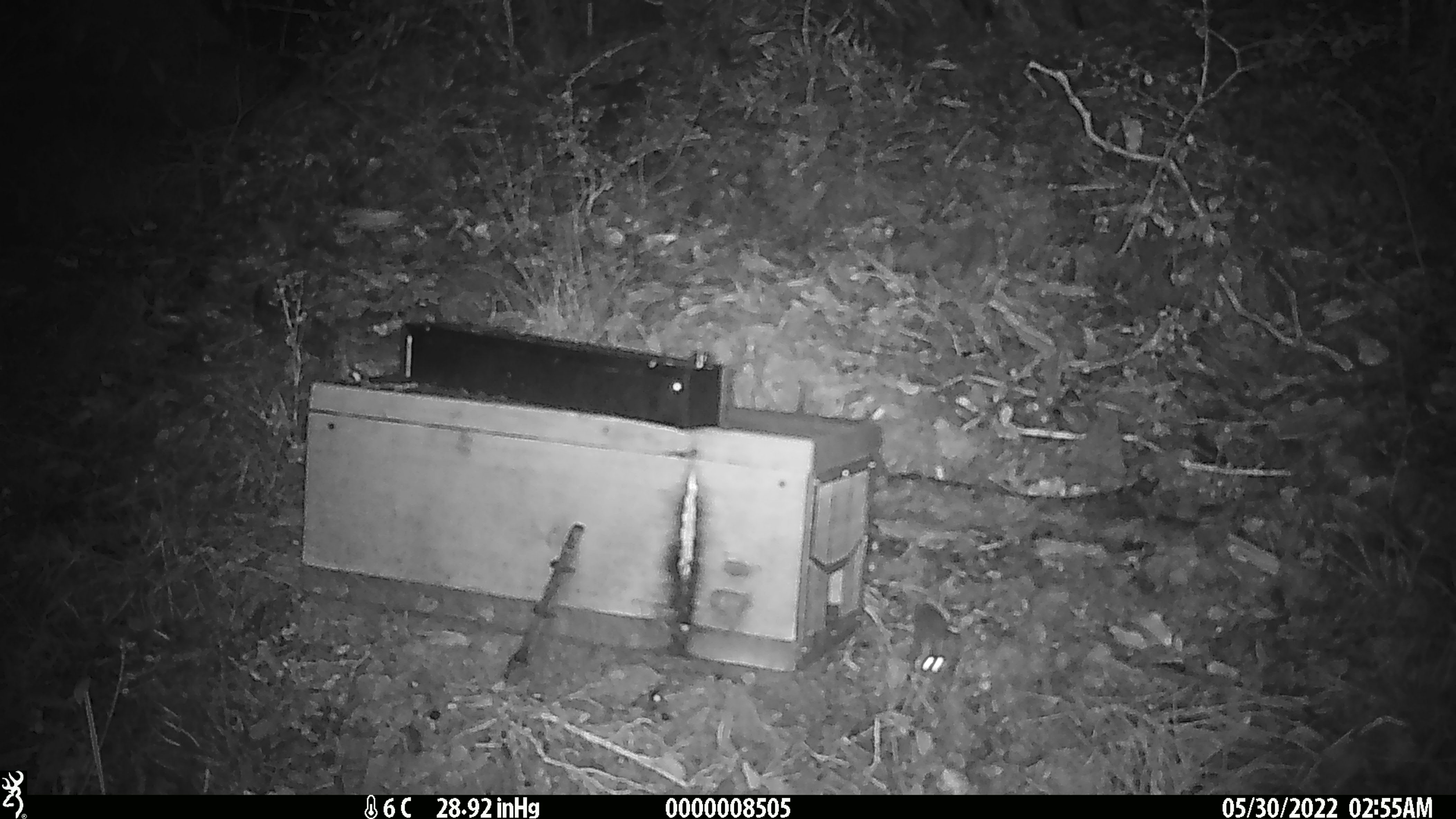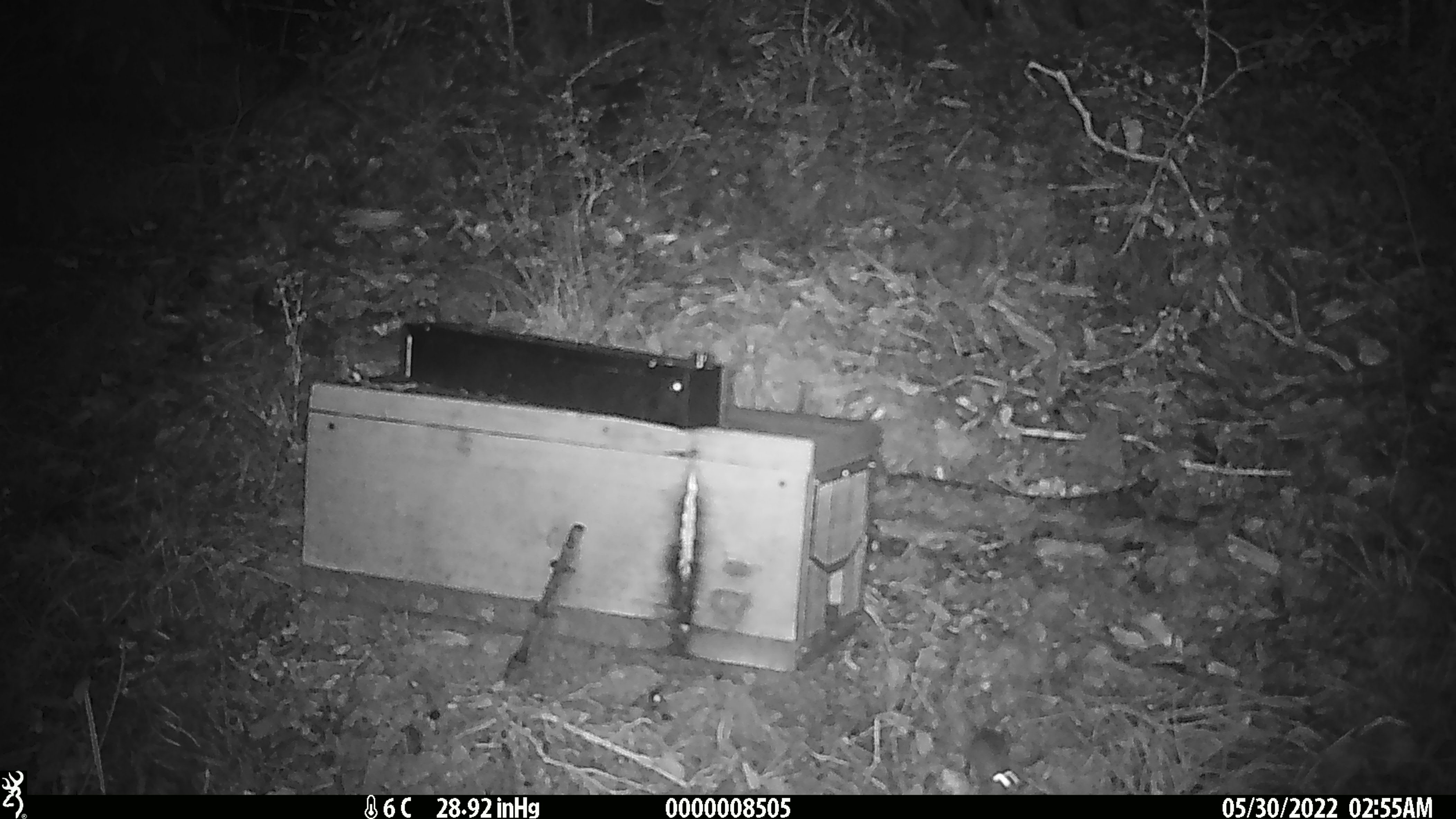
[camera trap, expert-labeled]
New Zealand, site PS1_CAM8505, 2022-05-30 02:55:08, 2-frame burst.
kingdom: Animalia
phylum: Chordata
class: Mammalia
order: Rodentia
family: Muridae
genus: Mus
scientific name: Mus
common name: mouse